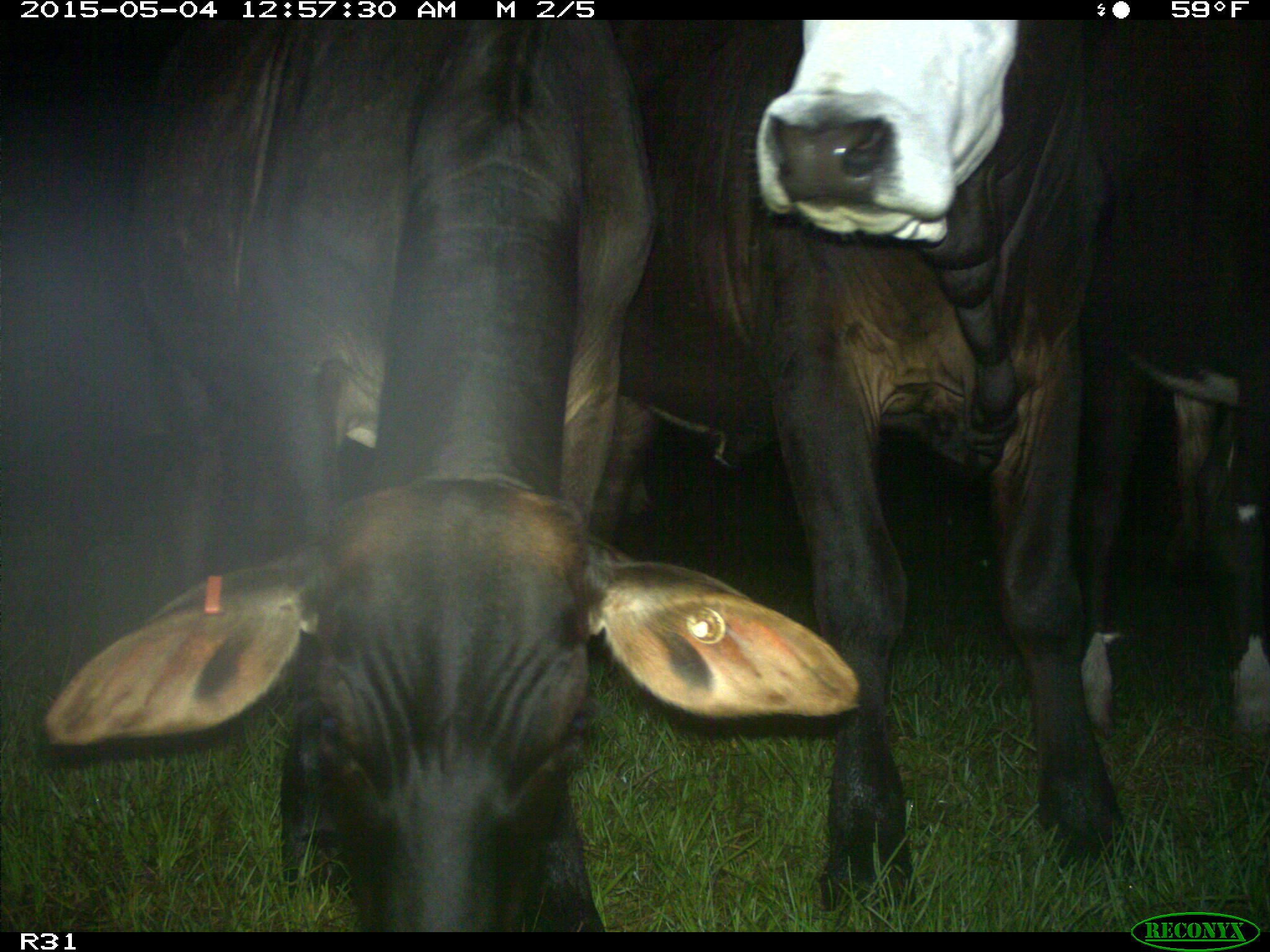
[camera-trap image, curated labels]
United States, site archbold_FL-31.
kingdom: Animalia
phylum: Chordata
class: Mammalia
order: Artiodactyla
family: Bovidae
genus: Bos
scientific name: Bos taurus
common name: domestic cow